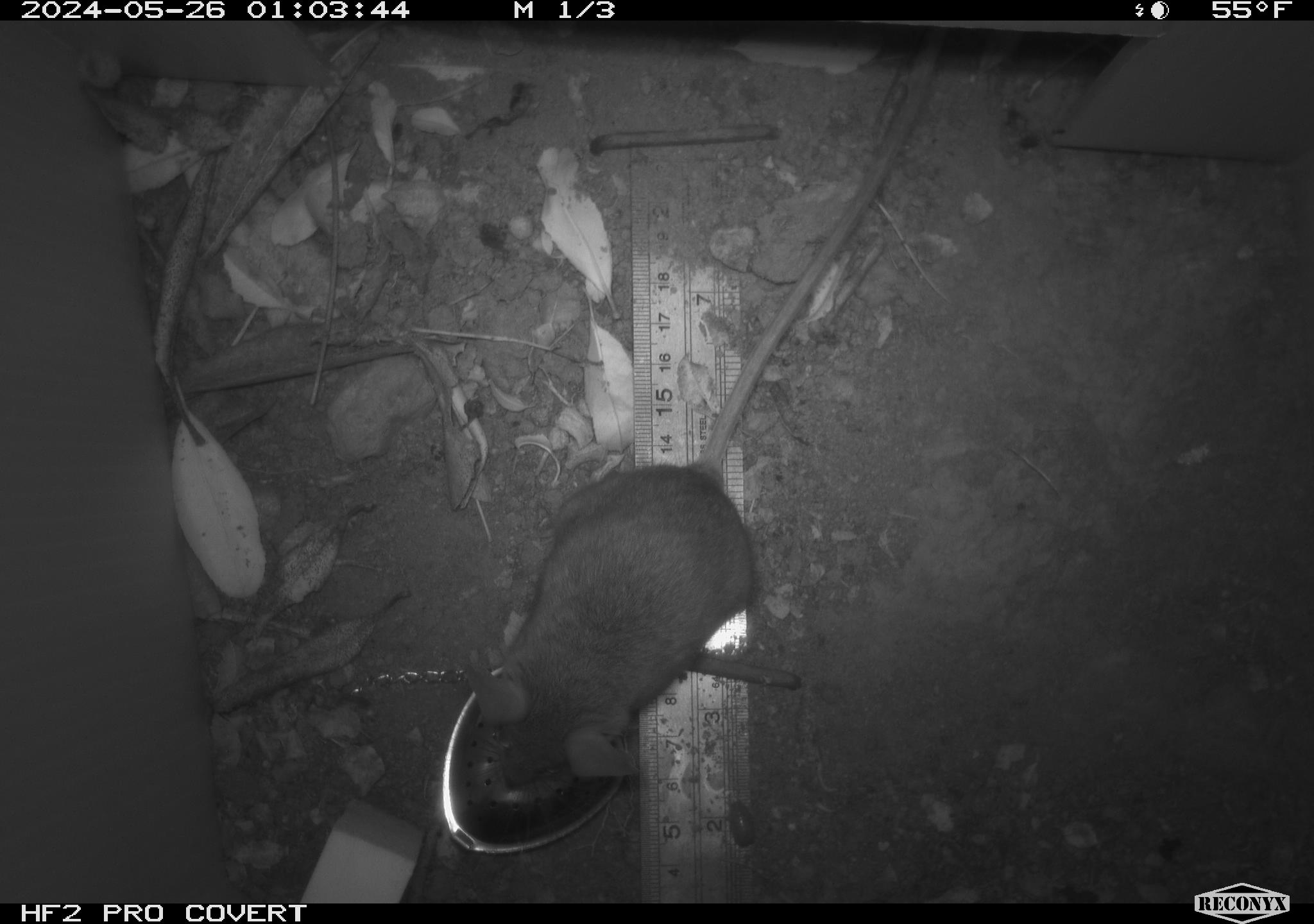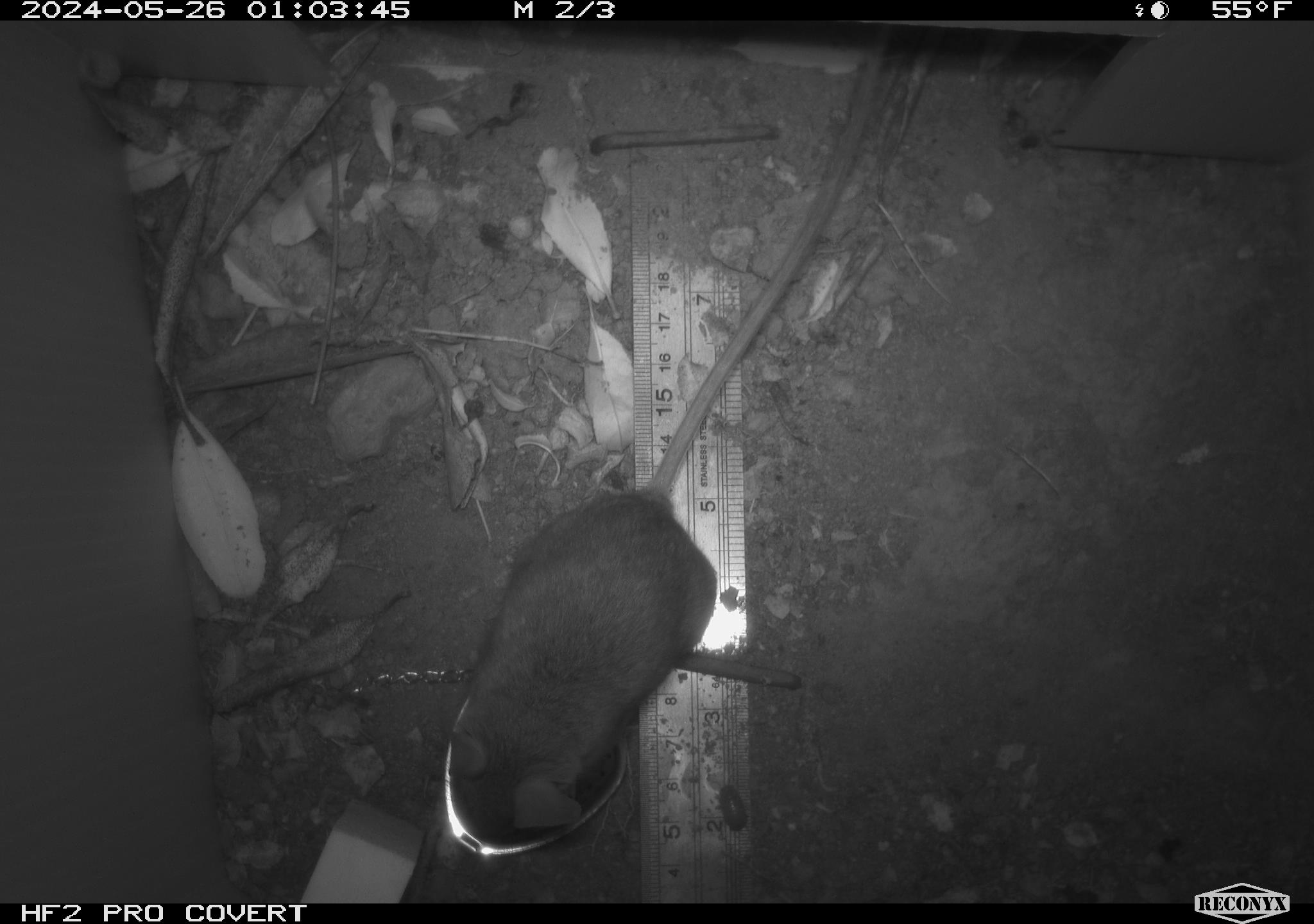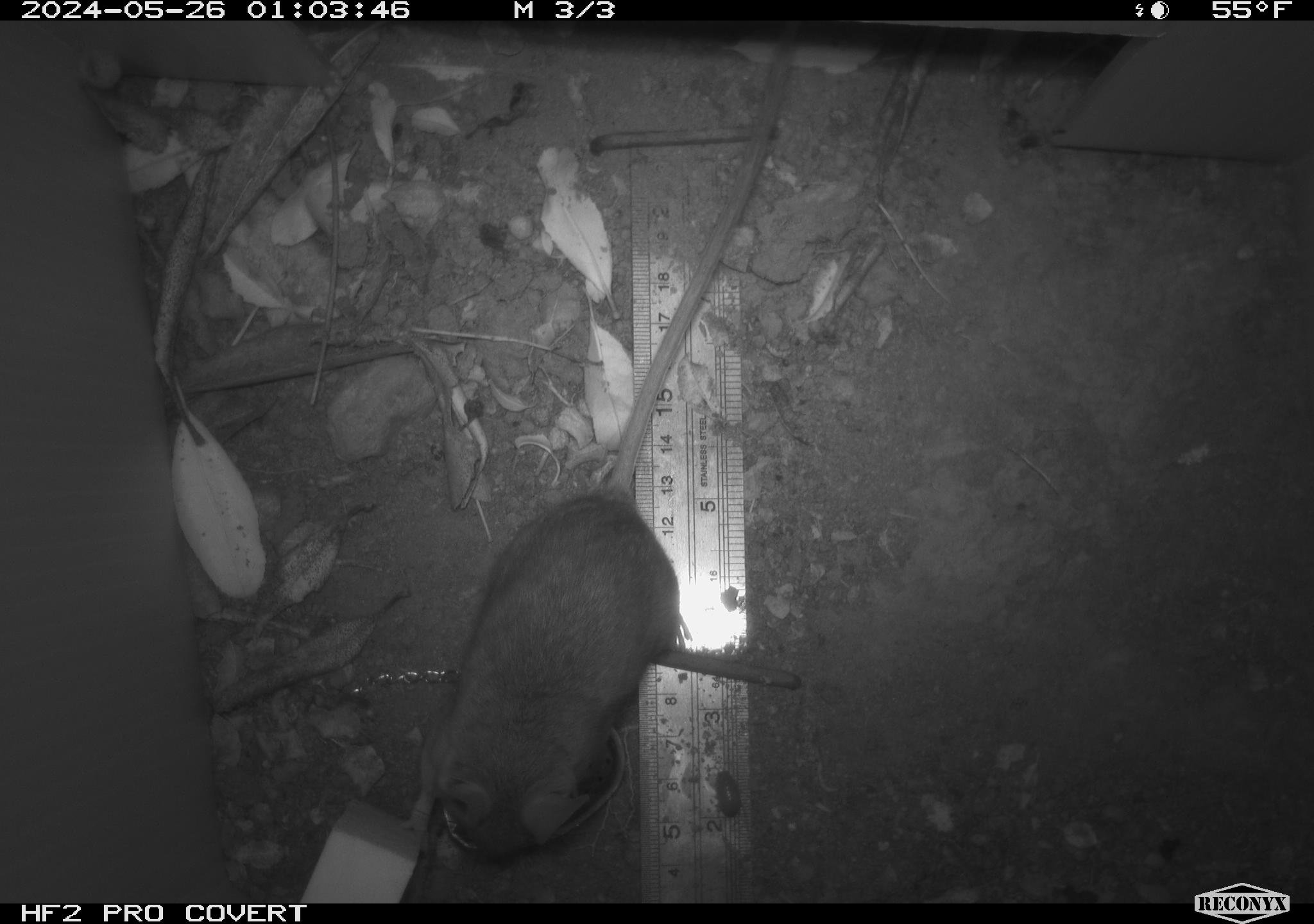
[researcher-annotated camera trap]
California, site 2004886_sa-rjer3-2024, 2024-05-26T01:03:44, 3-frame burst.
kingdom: Animalia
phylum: Chordata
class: Mammalia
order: Rodentia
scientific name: Rodentia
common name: mouse species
Mouse species (Rodentia).